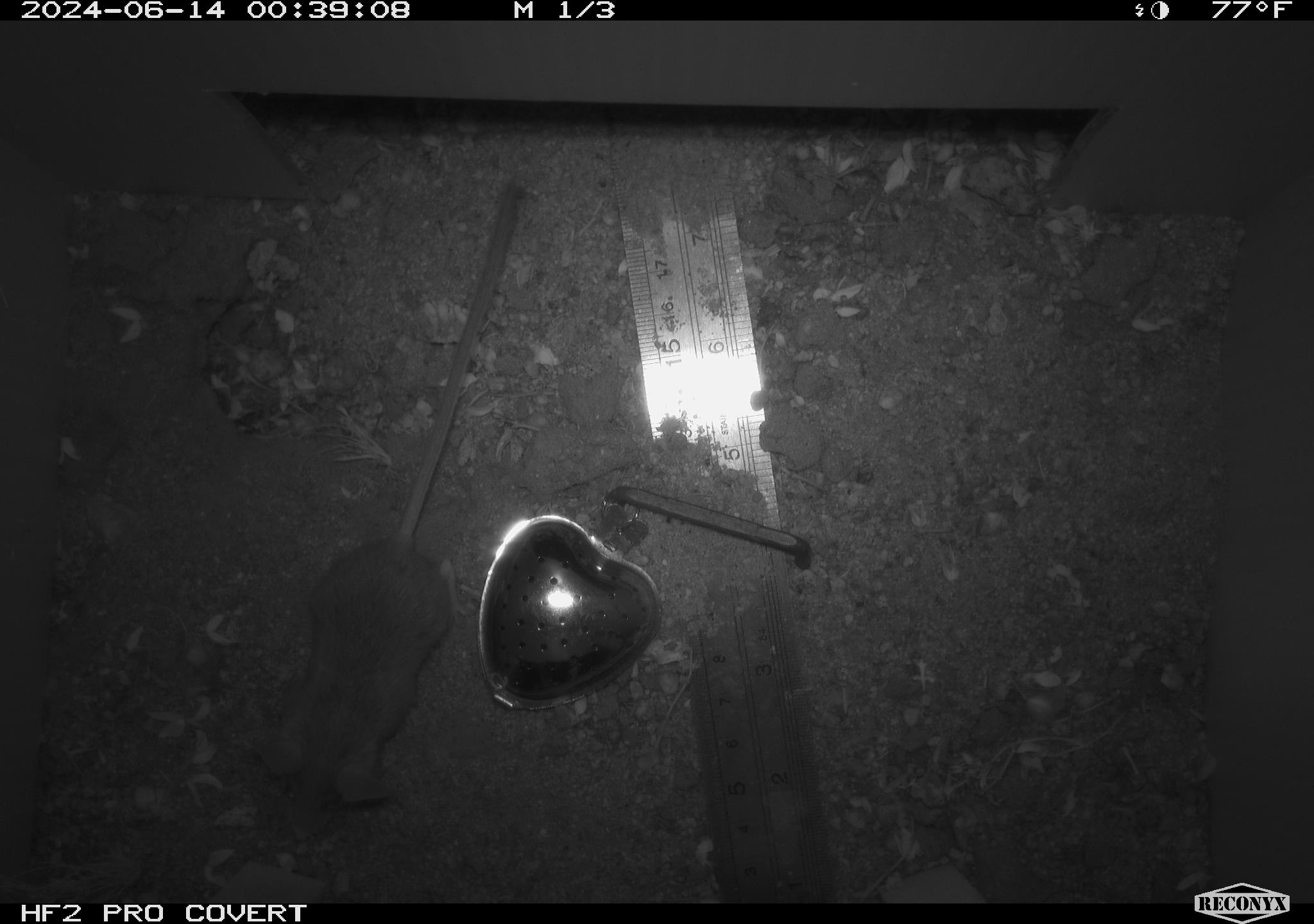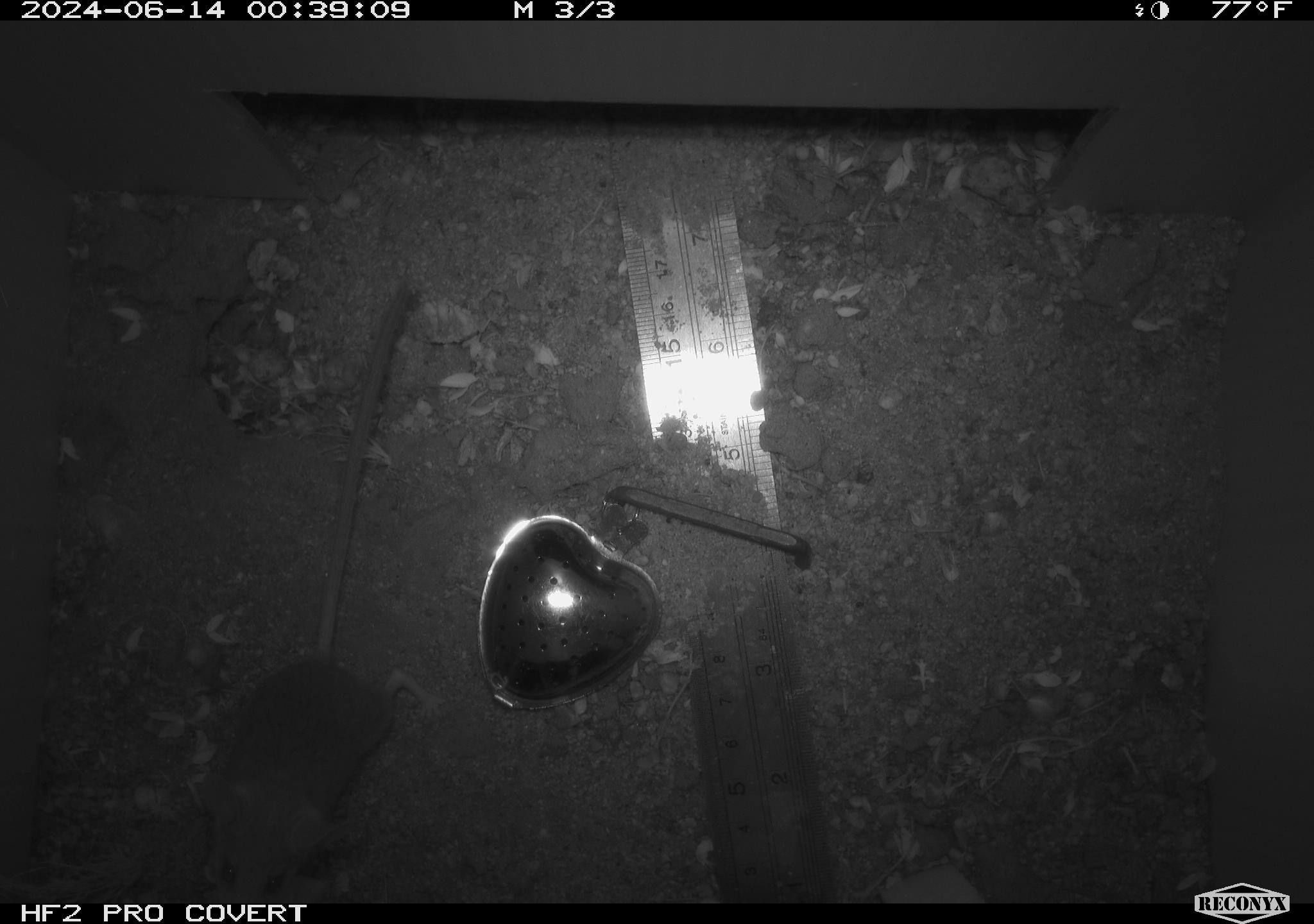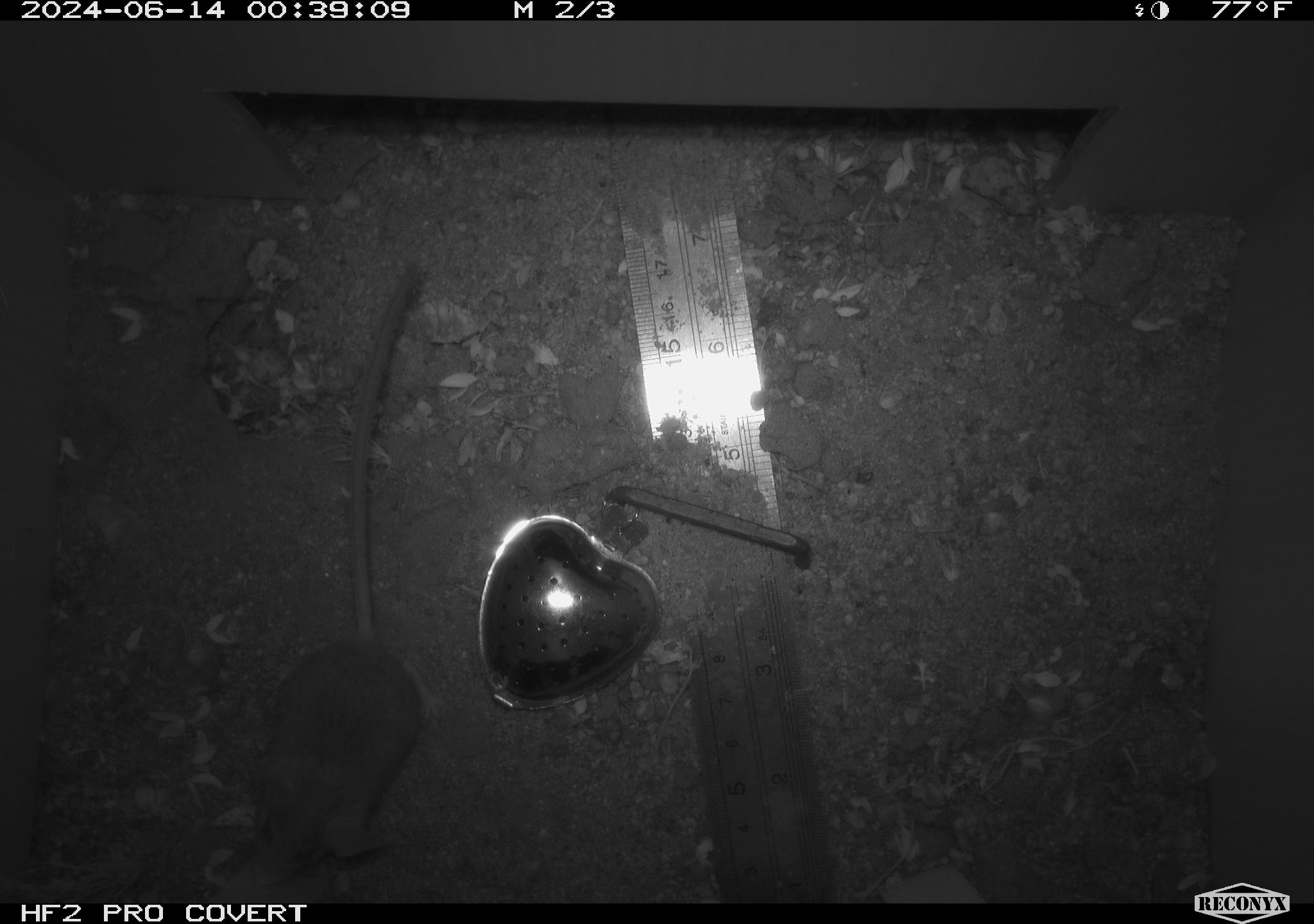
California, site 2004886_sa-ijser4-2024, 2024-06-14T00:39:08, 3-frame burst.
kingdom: Animalia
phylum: Chordata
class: Mammalia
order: Rodentia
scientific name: Rodentia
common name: mouse species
Mouse species (Rodentia).